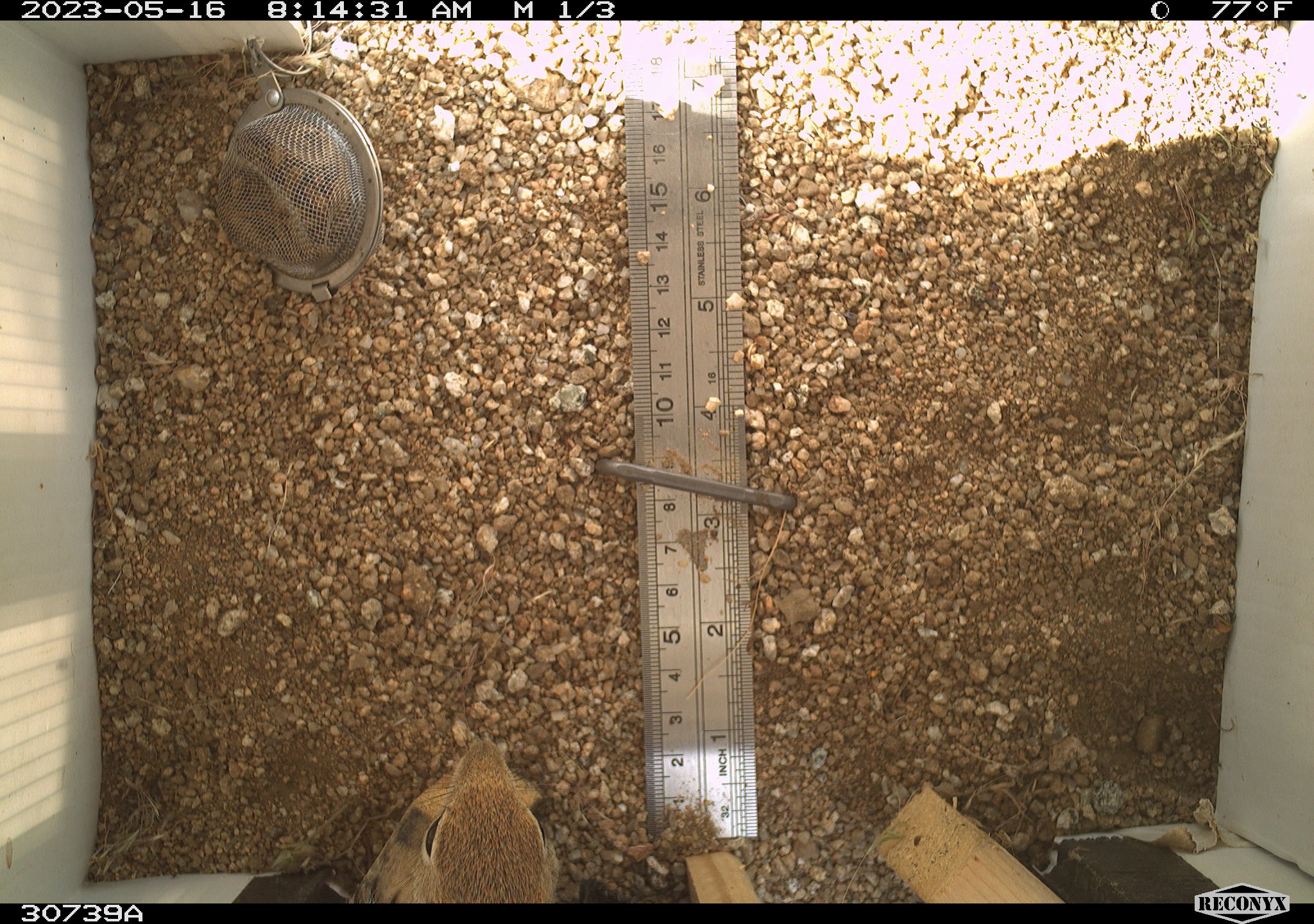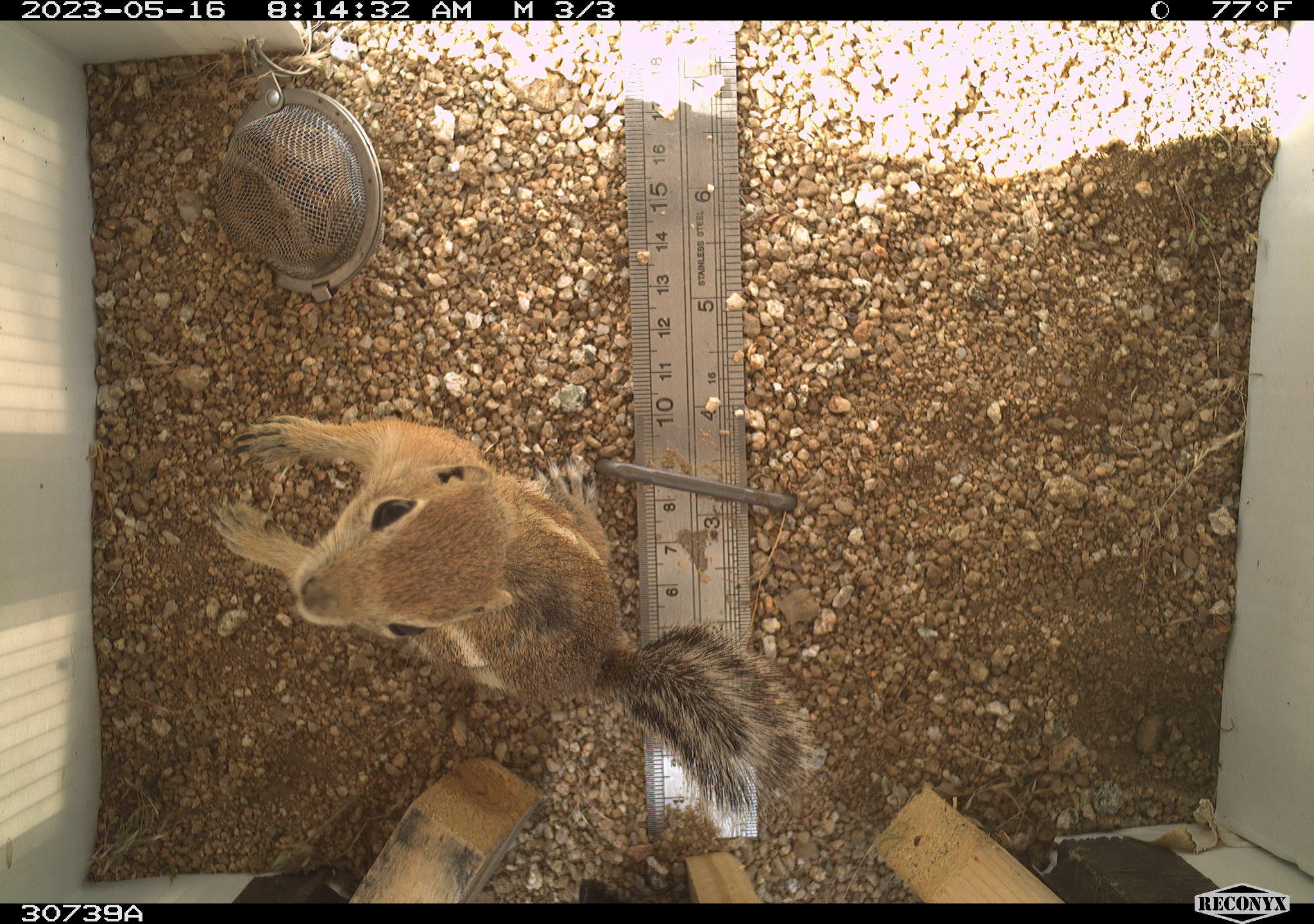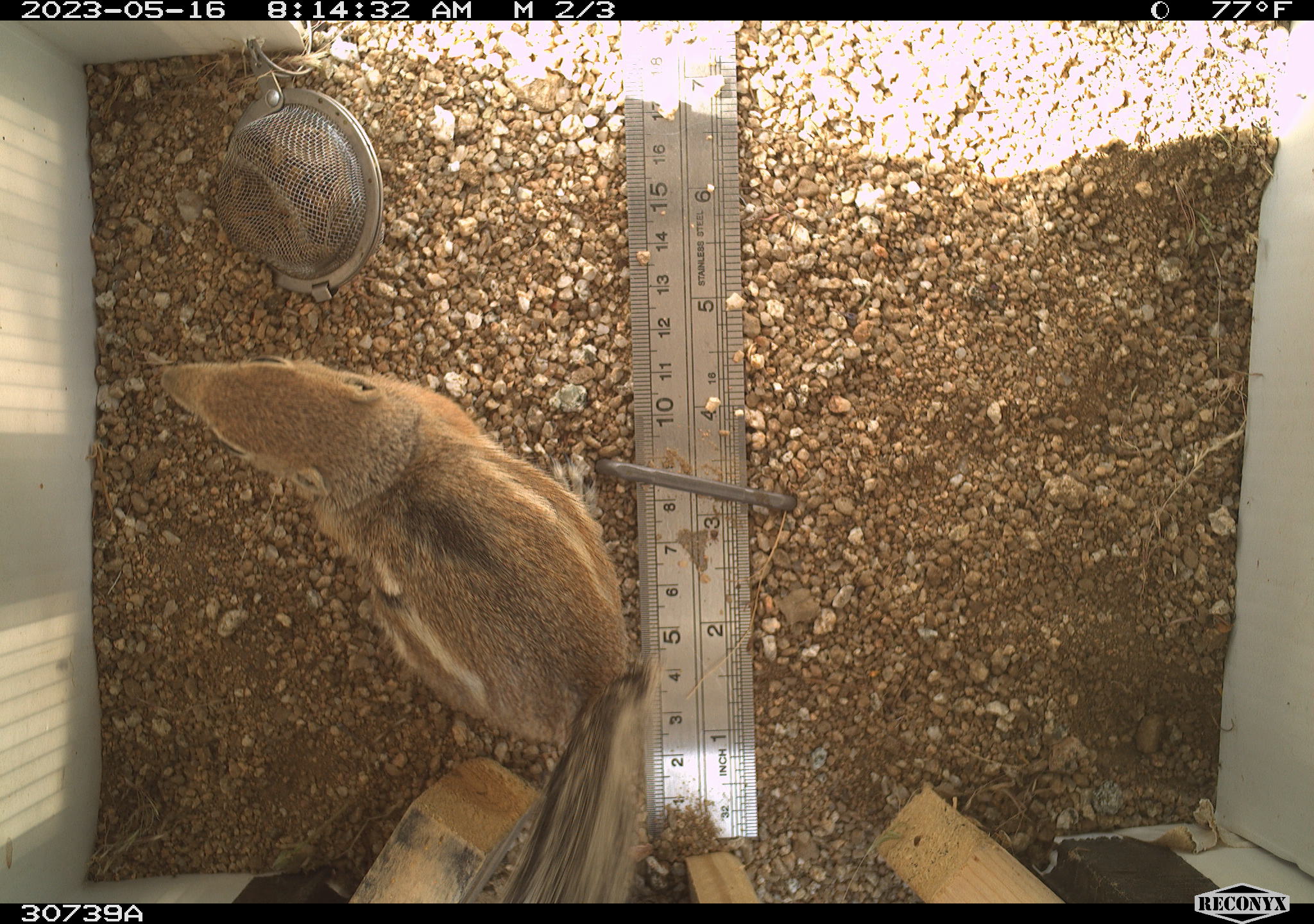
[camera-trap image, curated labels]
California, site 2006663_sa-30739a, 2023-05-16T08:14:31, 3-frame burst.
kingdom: Animalia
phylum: Chordata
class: Mammalia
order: Rodentia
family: Sciuridae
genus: Ammospermophilus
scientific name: Ammospermophilus leucurus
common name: white-tailed antelope squirrel